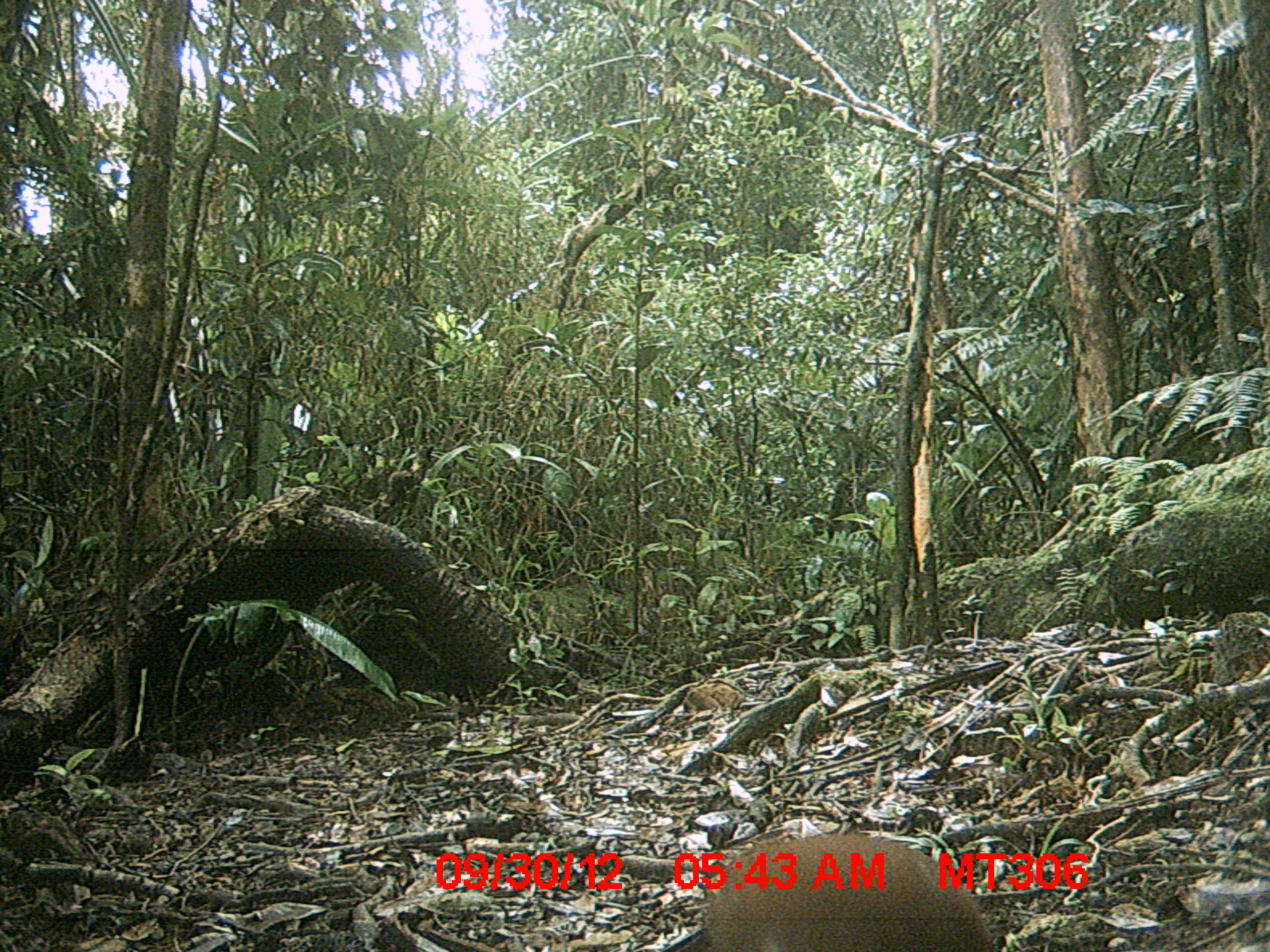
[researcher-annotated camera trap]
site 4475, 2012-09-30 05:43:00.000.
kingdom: Animalia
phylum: Chordata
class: Aves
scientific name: Aves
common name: bird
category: unknown bird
Unknown bird (bird) (Aves), count 1.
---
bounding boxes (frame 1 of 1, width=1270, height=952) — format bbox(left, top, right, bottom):
unknown bird: bbox(693, 831, 1001, 952)